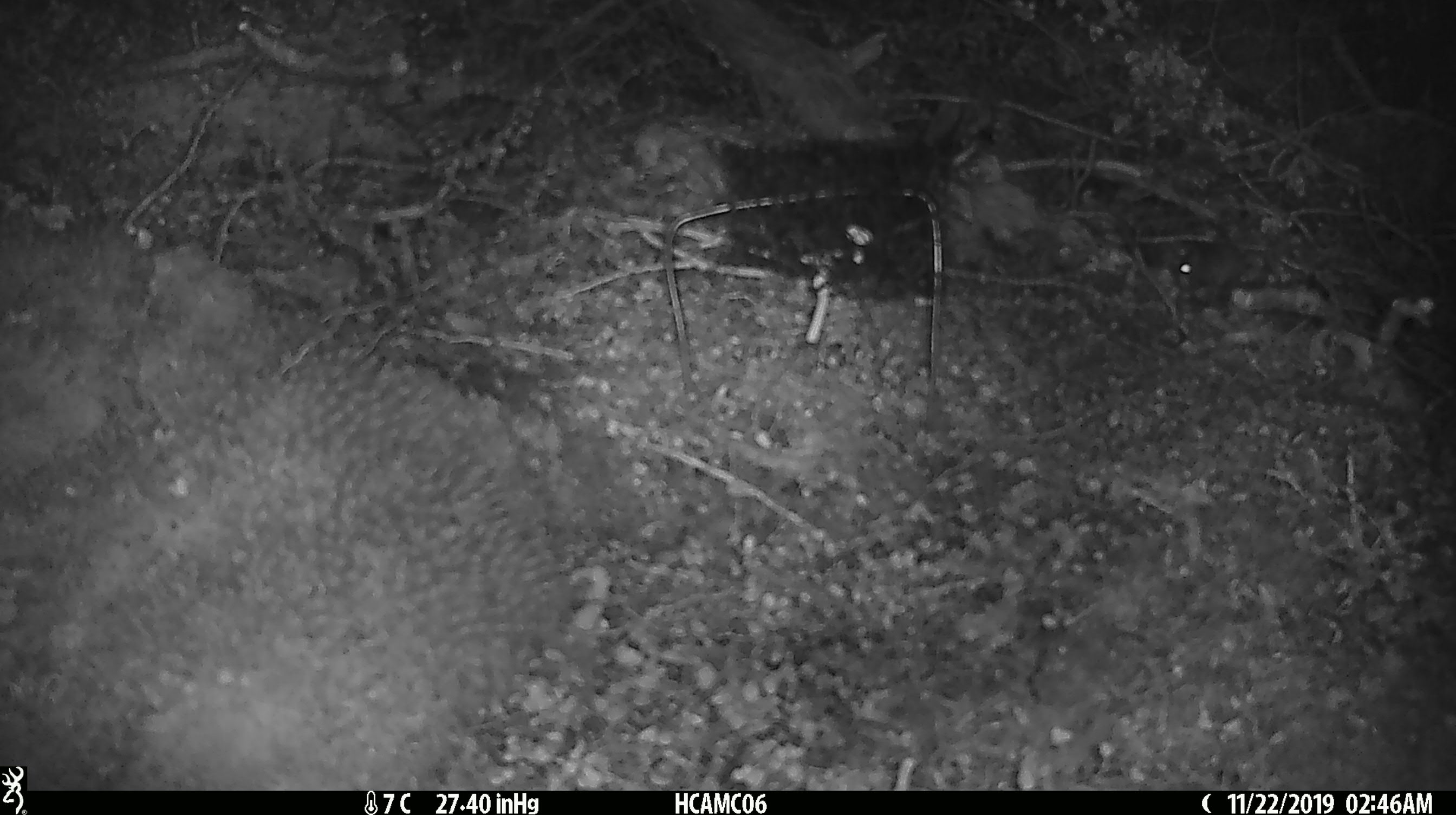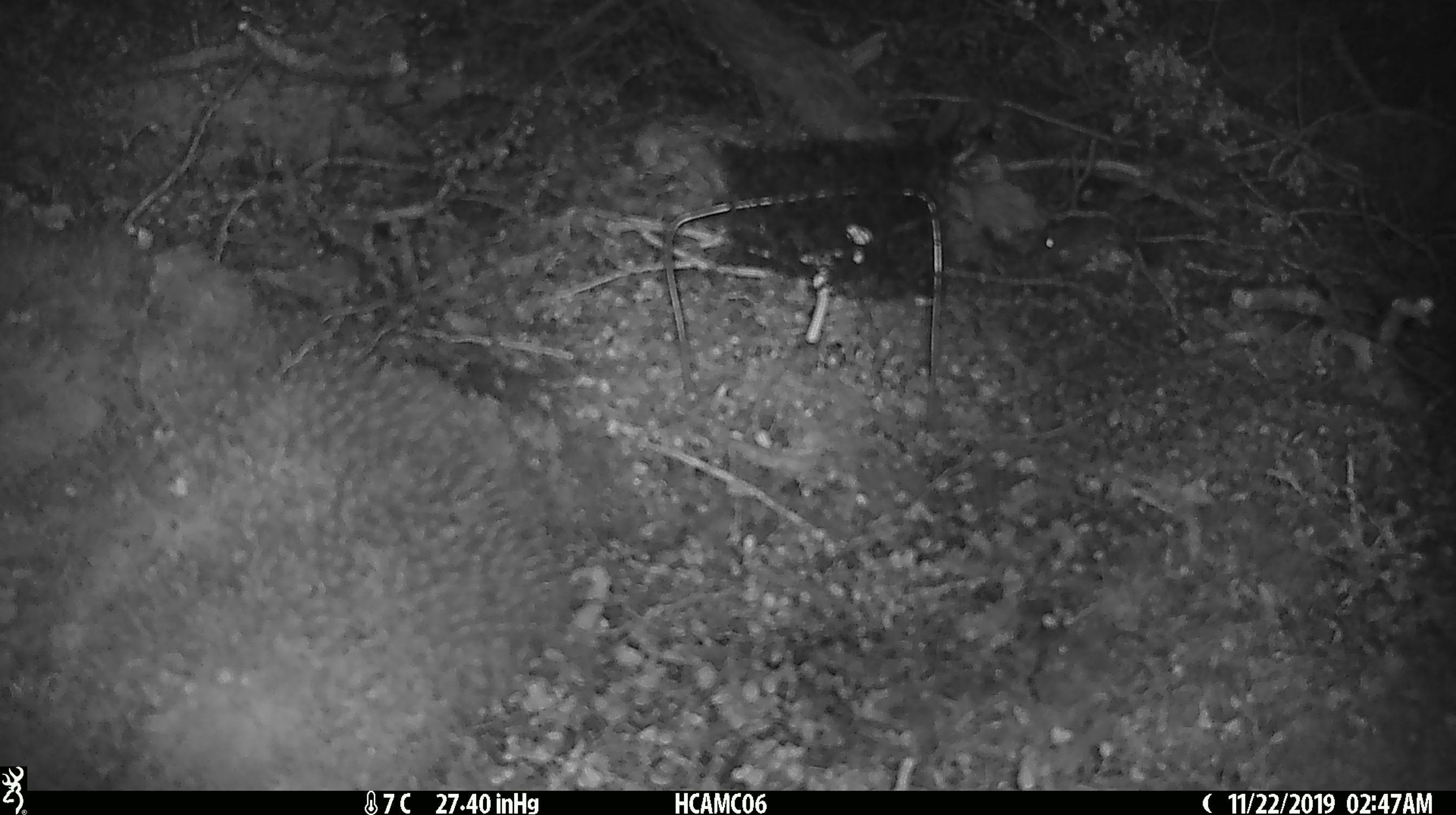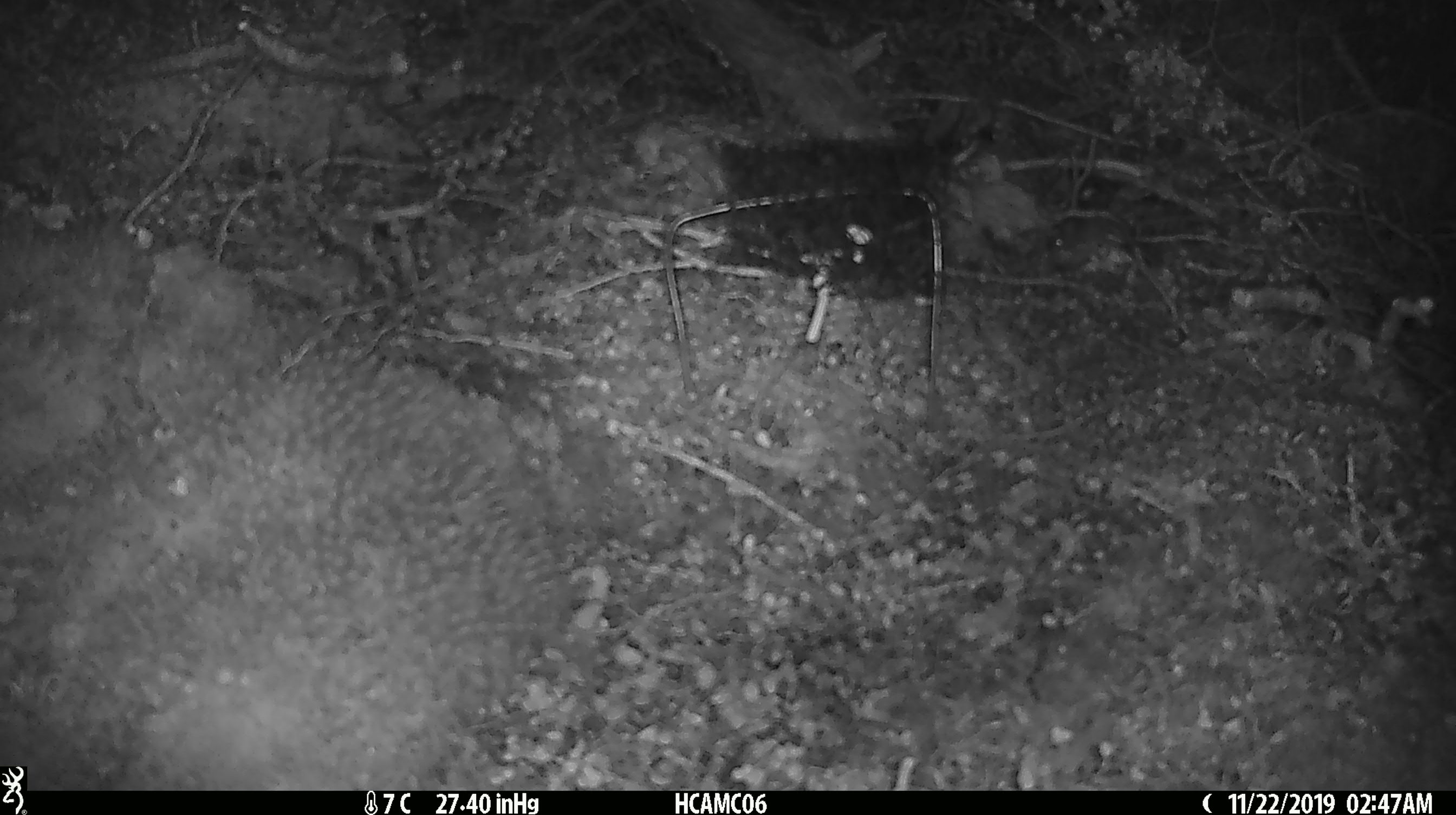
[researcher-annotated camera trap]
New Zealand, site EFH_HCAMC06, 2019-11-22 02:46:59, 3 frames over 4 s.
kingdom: Animalia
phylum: Chordata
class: Mammalia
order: Rodentia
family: Muridae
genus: Mus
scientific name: Mus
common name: mouse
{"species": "mouse (Mus)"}